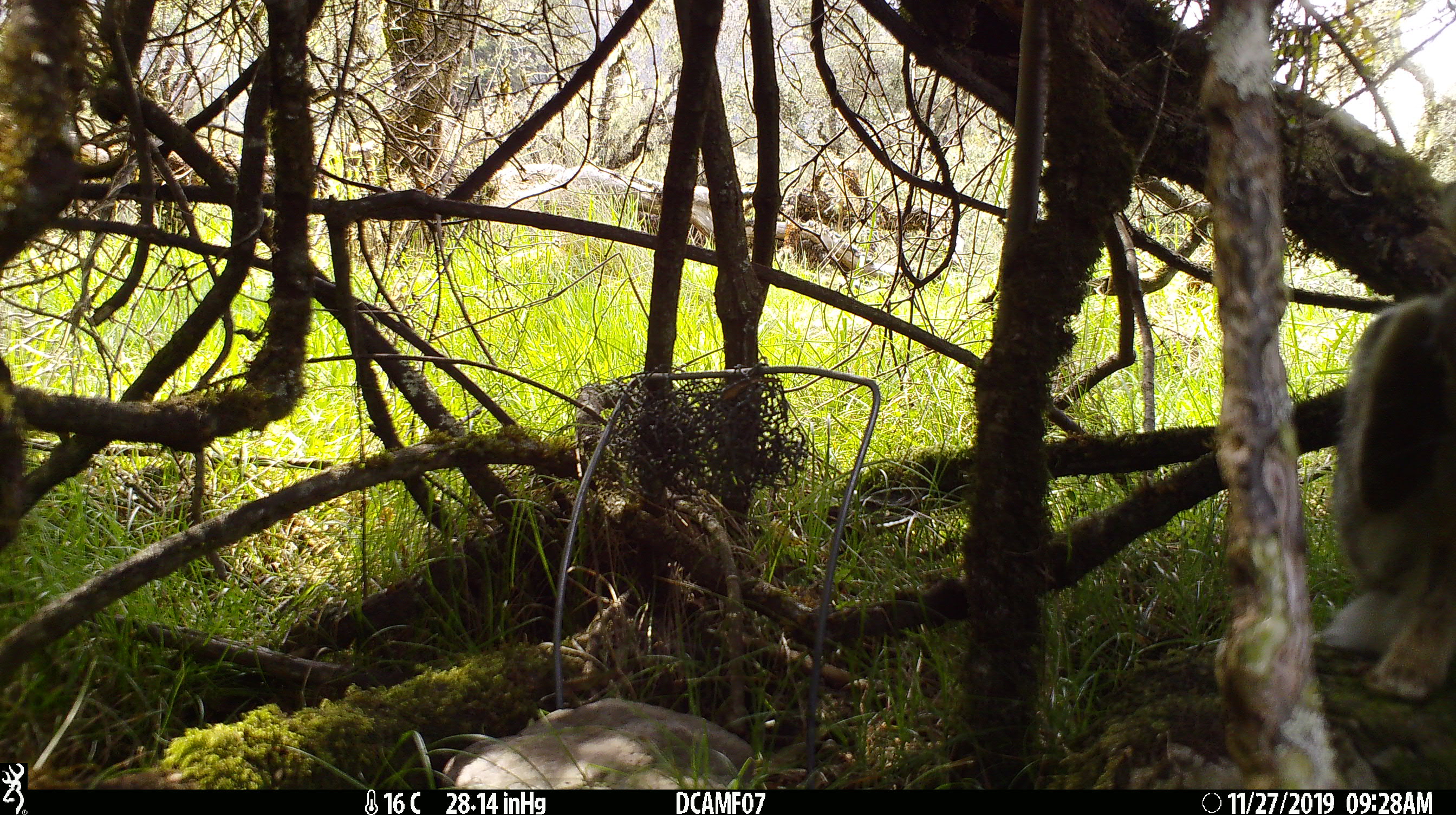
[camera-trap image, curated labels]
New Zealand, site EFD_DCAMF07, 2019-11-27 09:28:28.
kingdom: Animalia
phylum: Chordata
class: Mammalia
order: Lagomorpha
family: Leporidae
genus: Oryctolagus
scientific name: Oryctolagus cuniculus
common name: european rabbit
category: rabbit